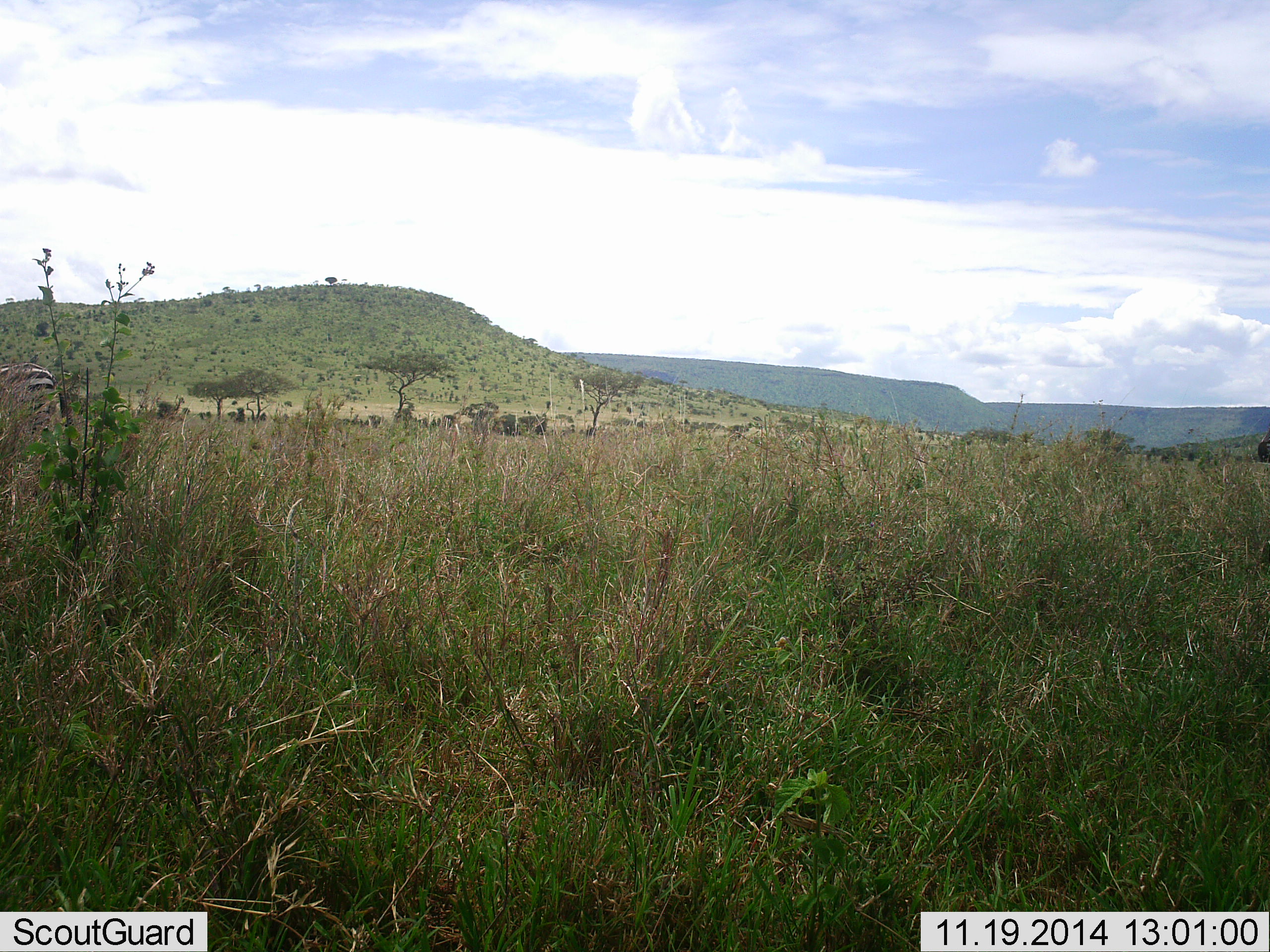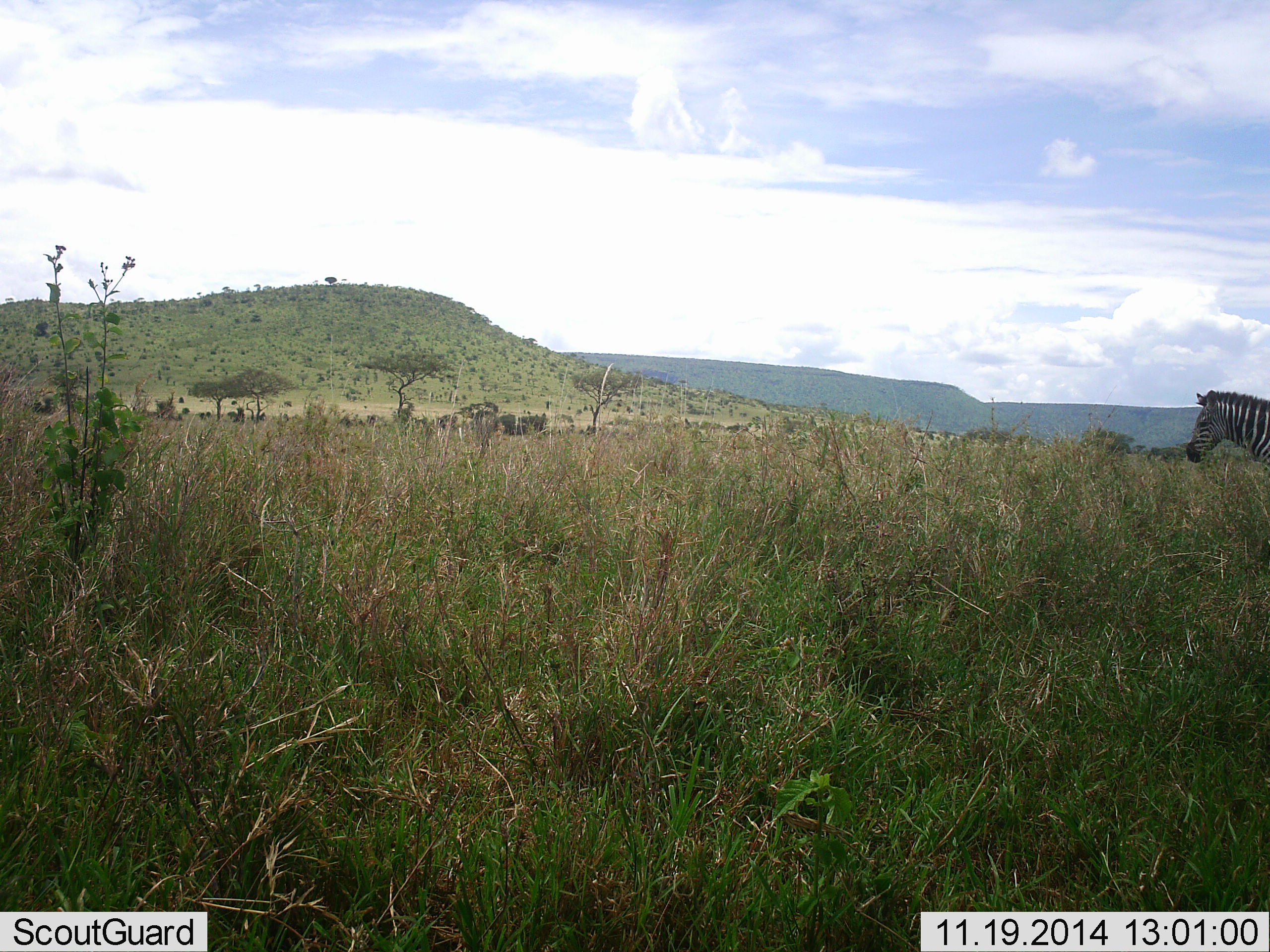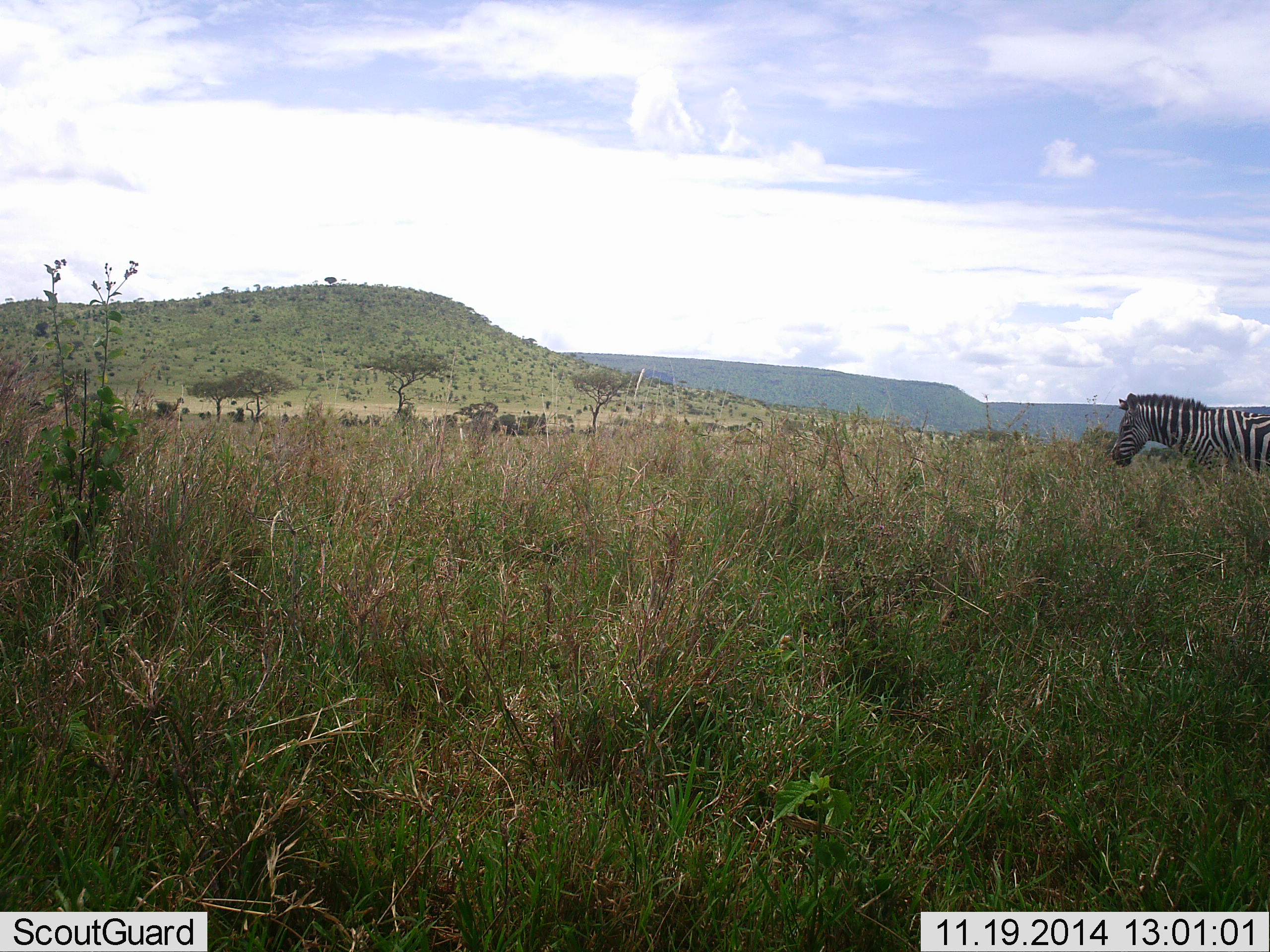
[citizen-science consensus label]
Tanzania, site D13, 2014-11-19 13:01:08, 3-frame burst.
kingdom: Animalia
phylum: Chordata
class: Mammalia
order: Perissodactyla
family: Equidae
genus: Equus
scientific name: Equus quagga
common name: plains zebra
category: zebra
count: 1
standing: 0%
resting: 0%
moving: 100%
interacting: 0%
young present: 0%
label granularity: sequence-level